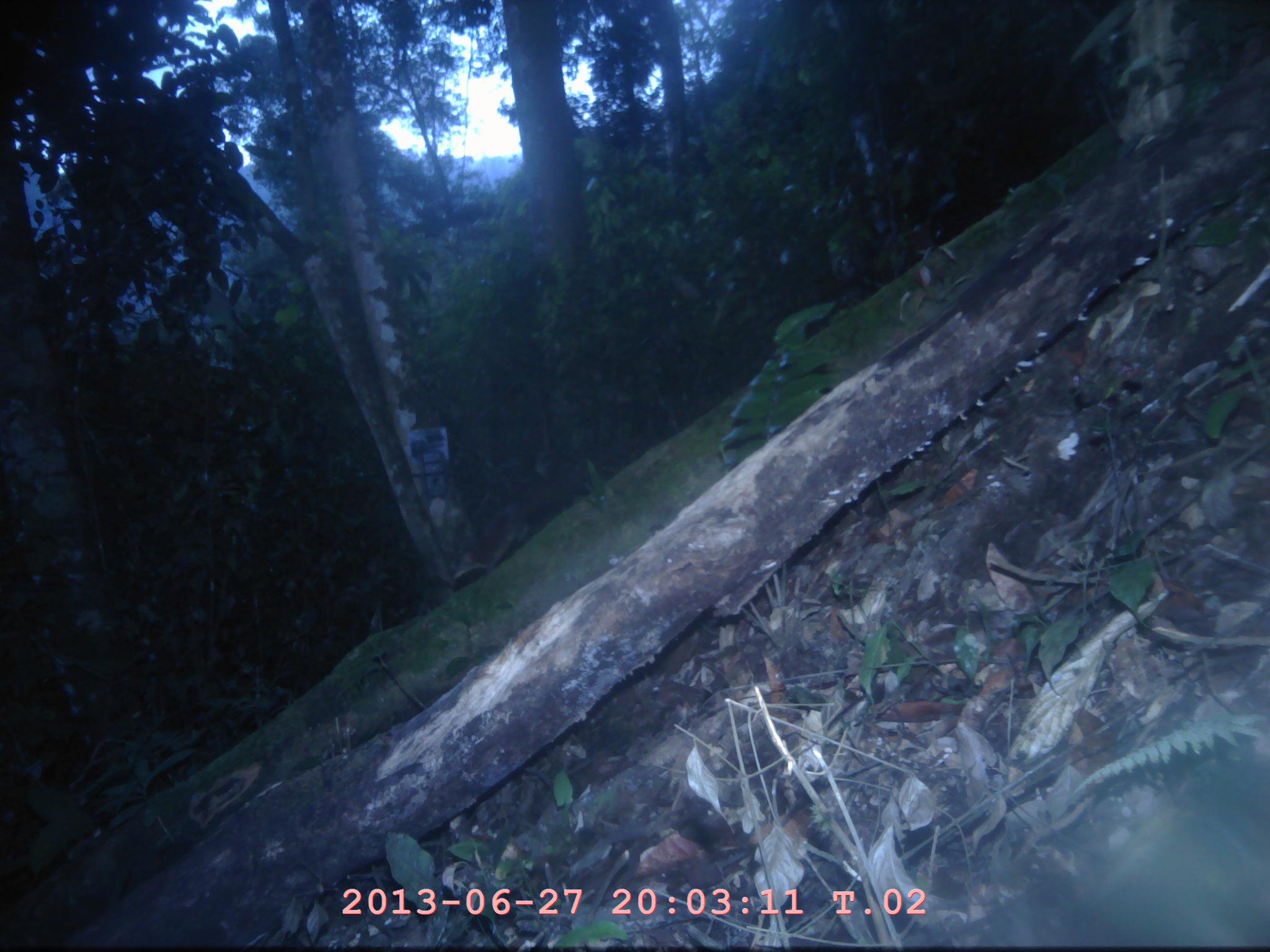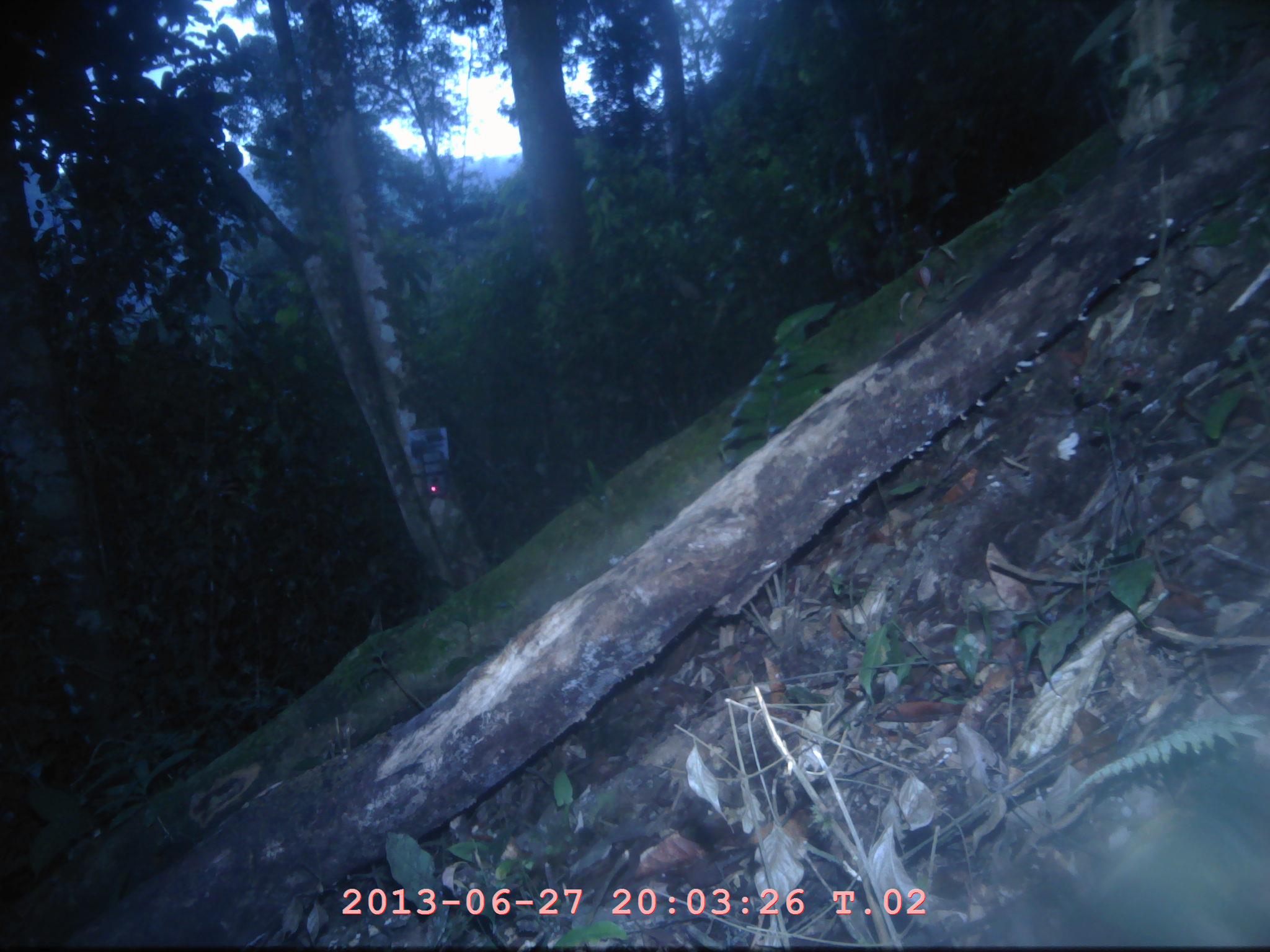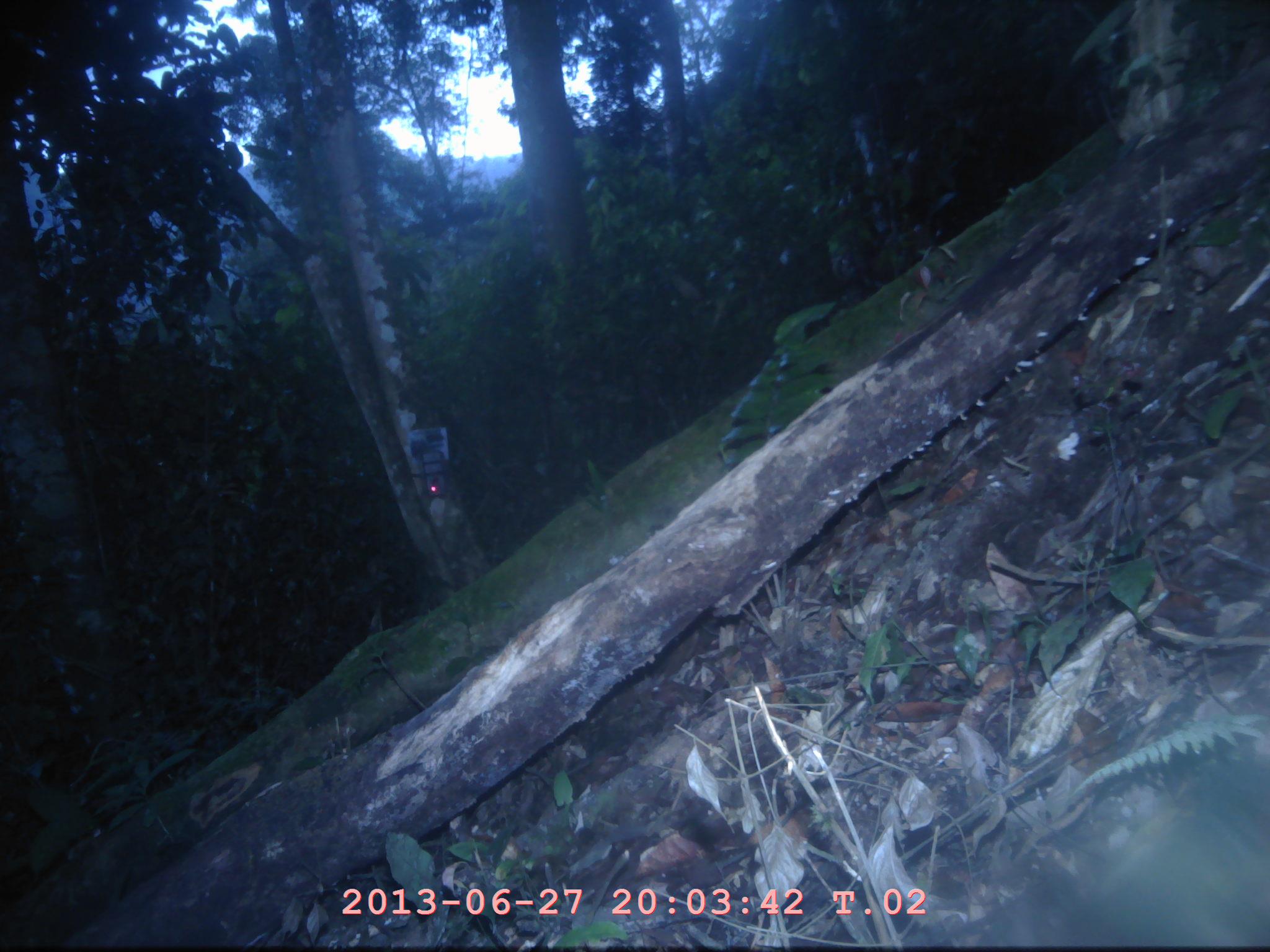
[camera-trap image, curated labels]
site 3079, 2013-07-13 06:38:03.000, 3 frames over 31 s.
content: unidentified animal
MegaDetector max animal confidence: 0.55